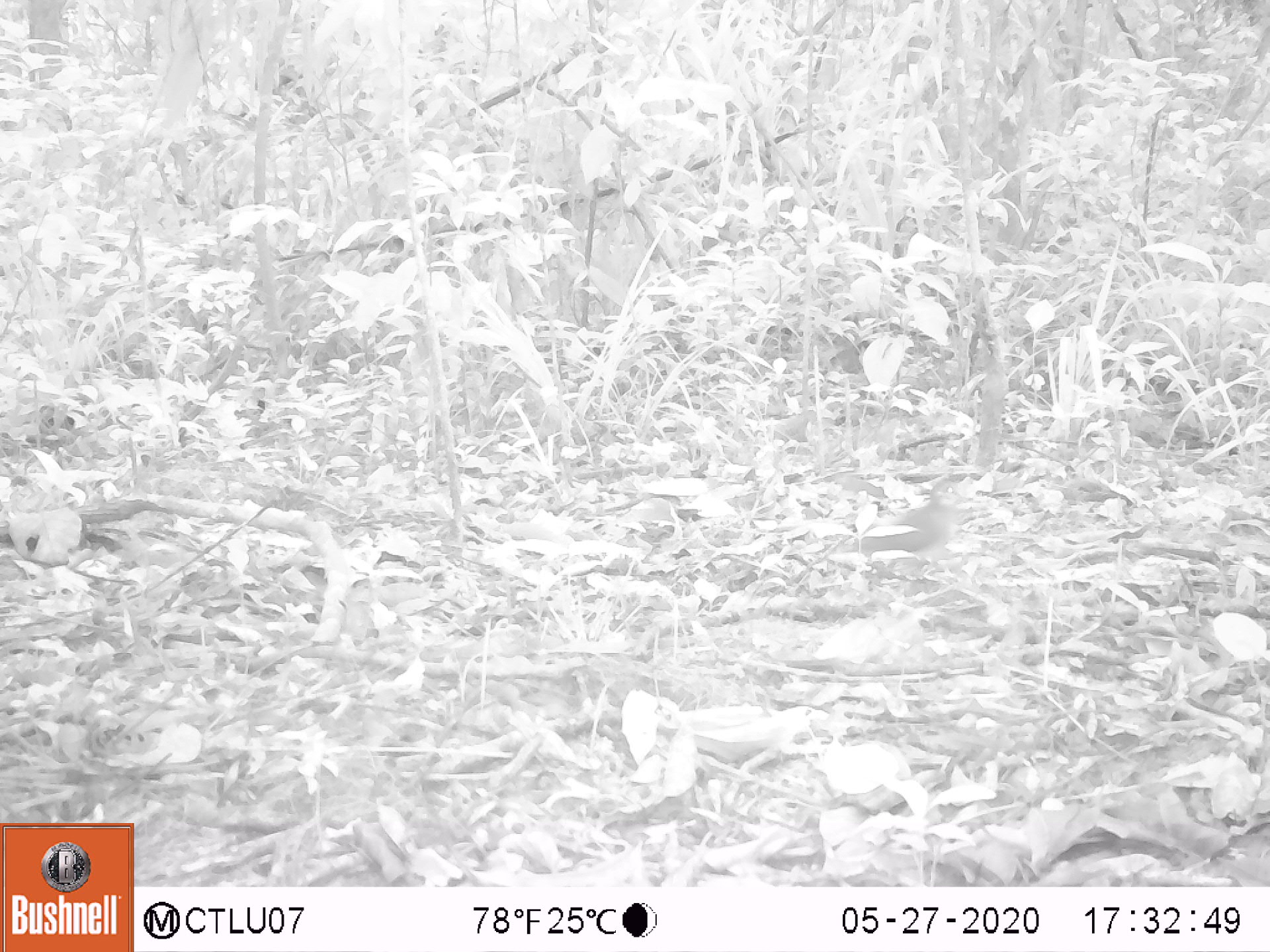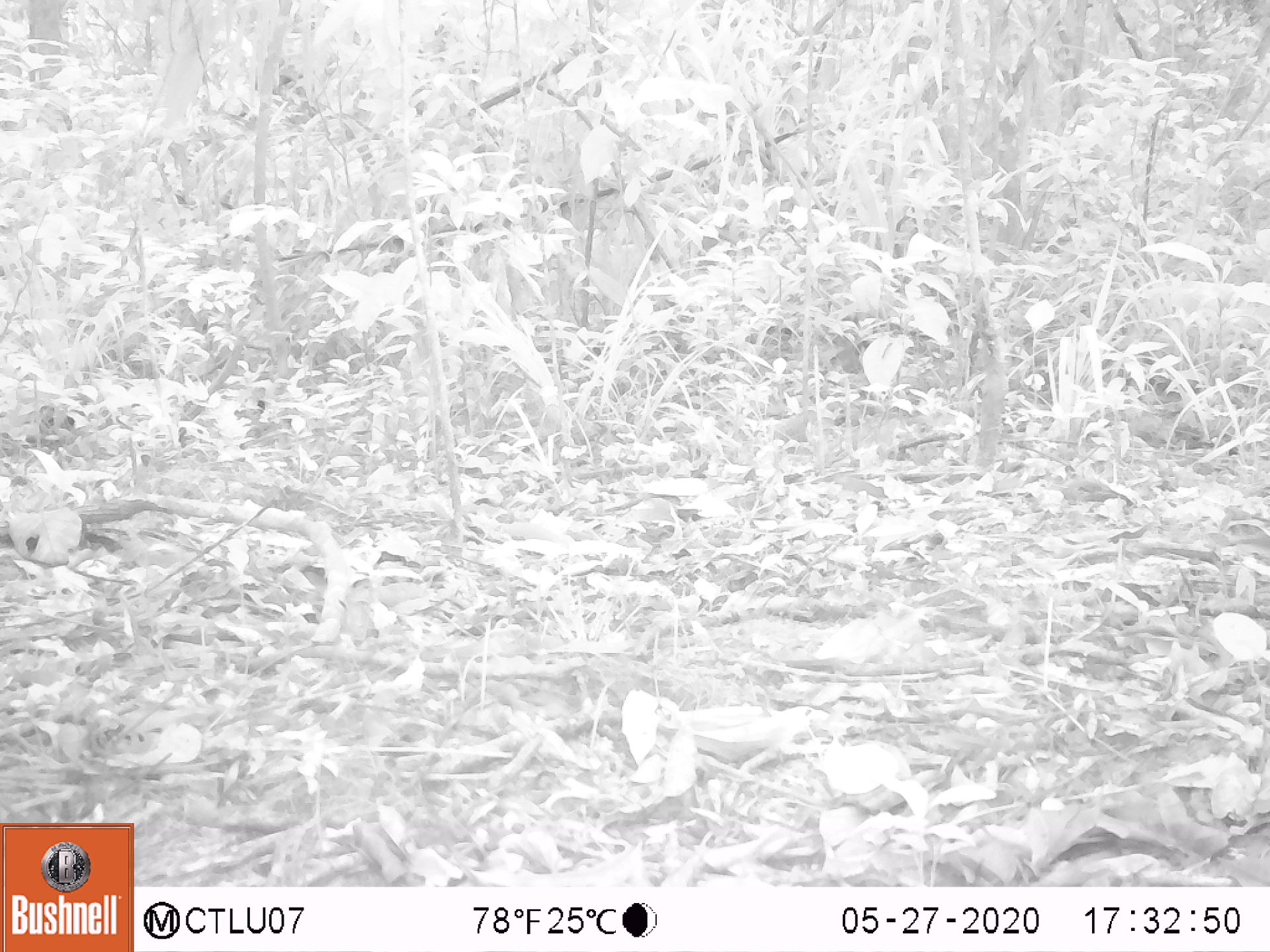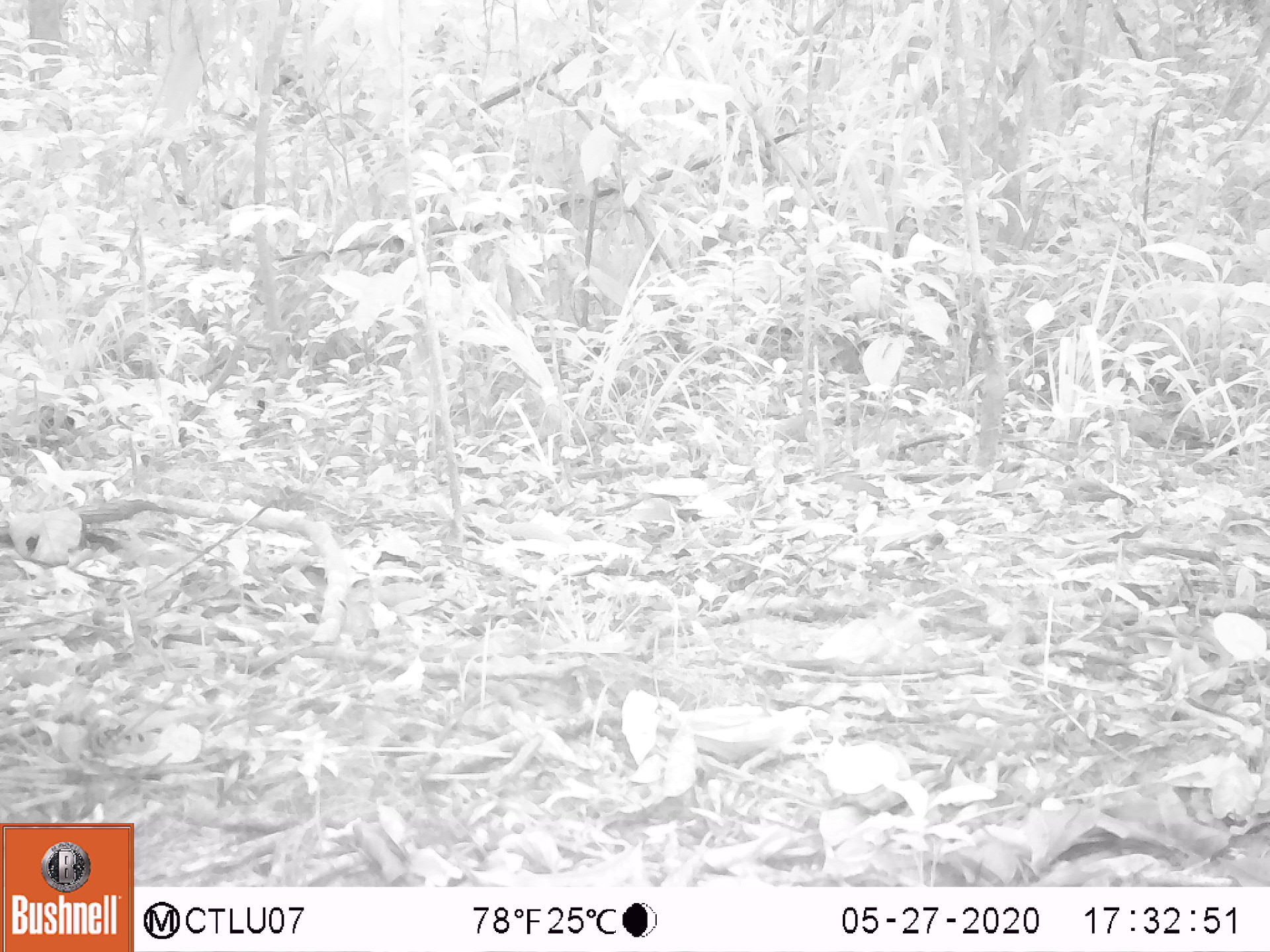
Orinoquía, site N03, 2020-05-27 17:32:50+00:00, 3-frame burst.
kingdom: Animalia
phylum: Chordata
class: Aves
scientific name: Aves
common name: bird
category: unknown bird